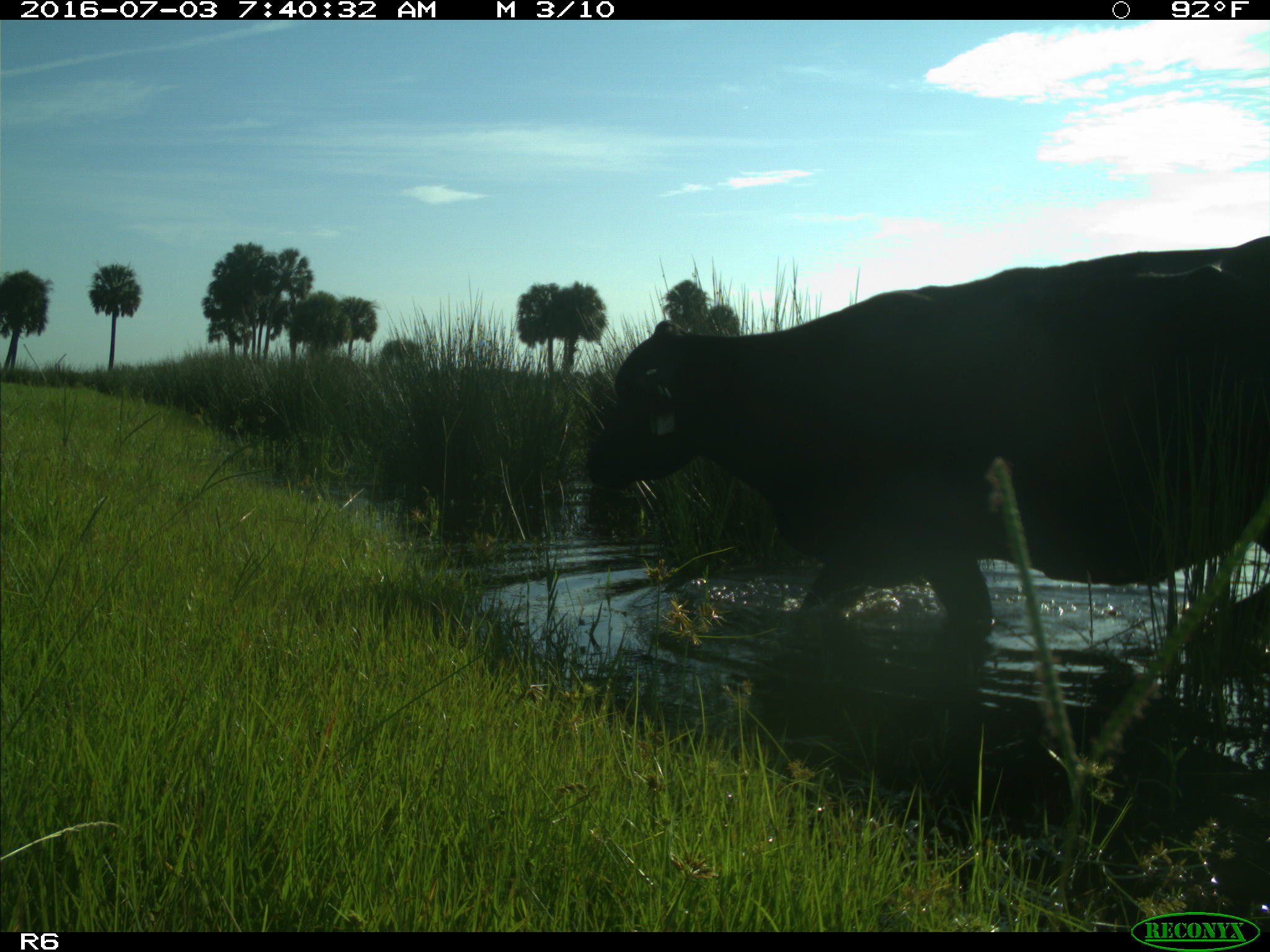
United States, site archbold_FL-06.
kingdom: Animalia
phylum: Chordata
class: Mammalia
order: Artiodactyla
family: Bovidae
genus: Bos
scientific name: Bos taurus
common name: domestic cow